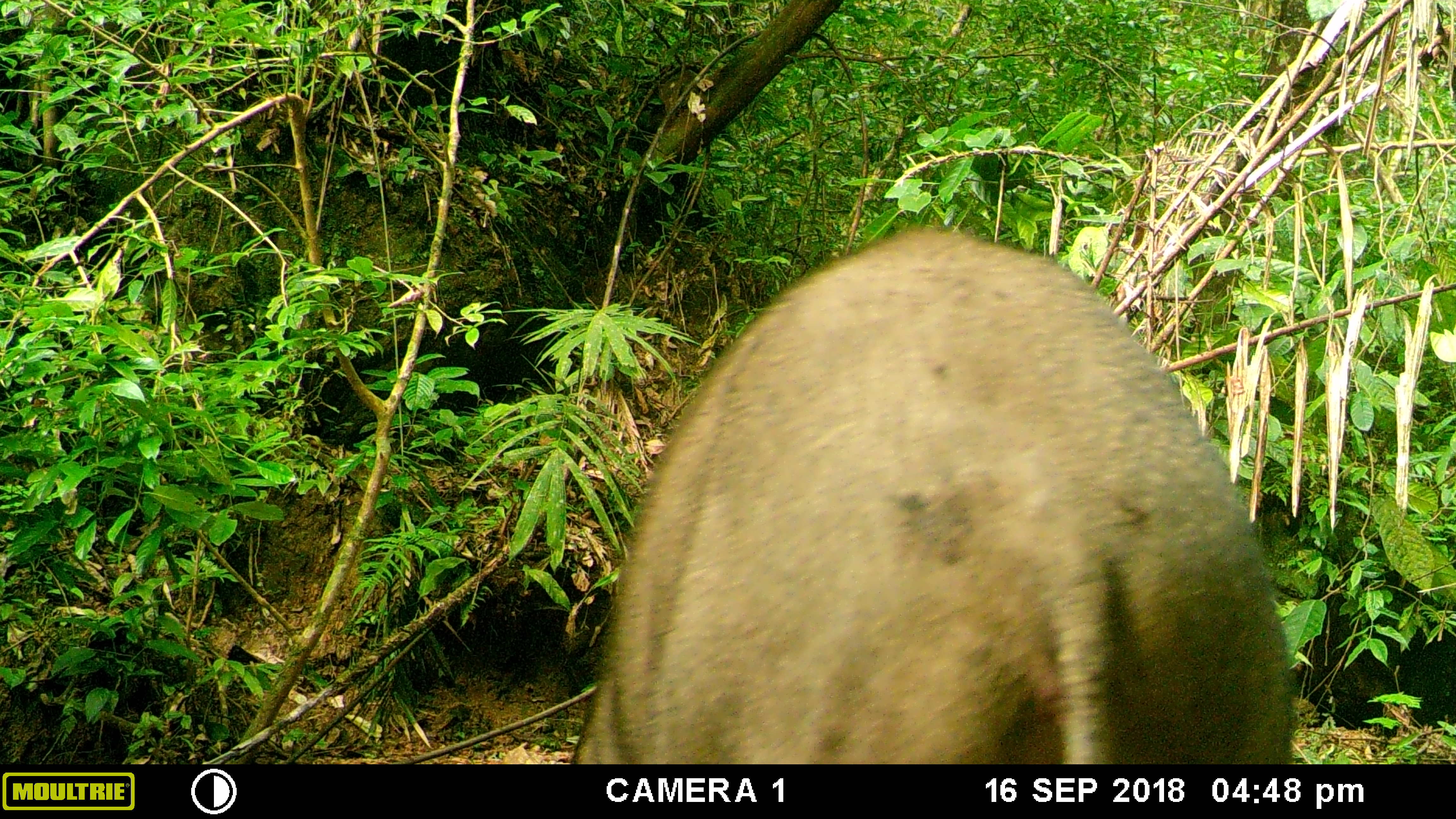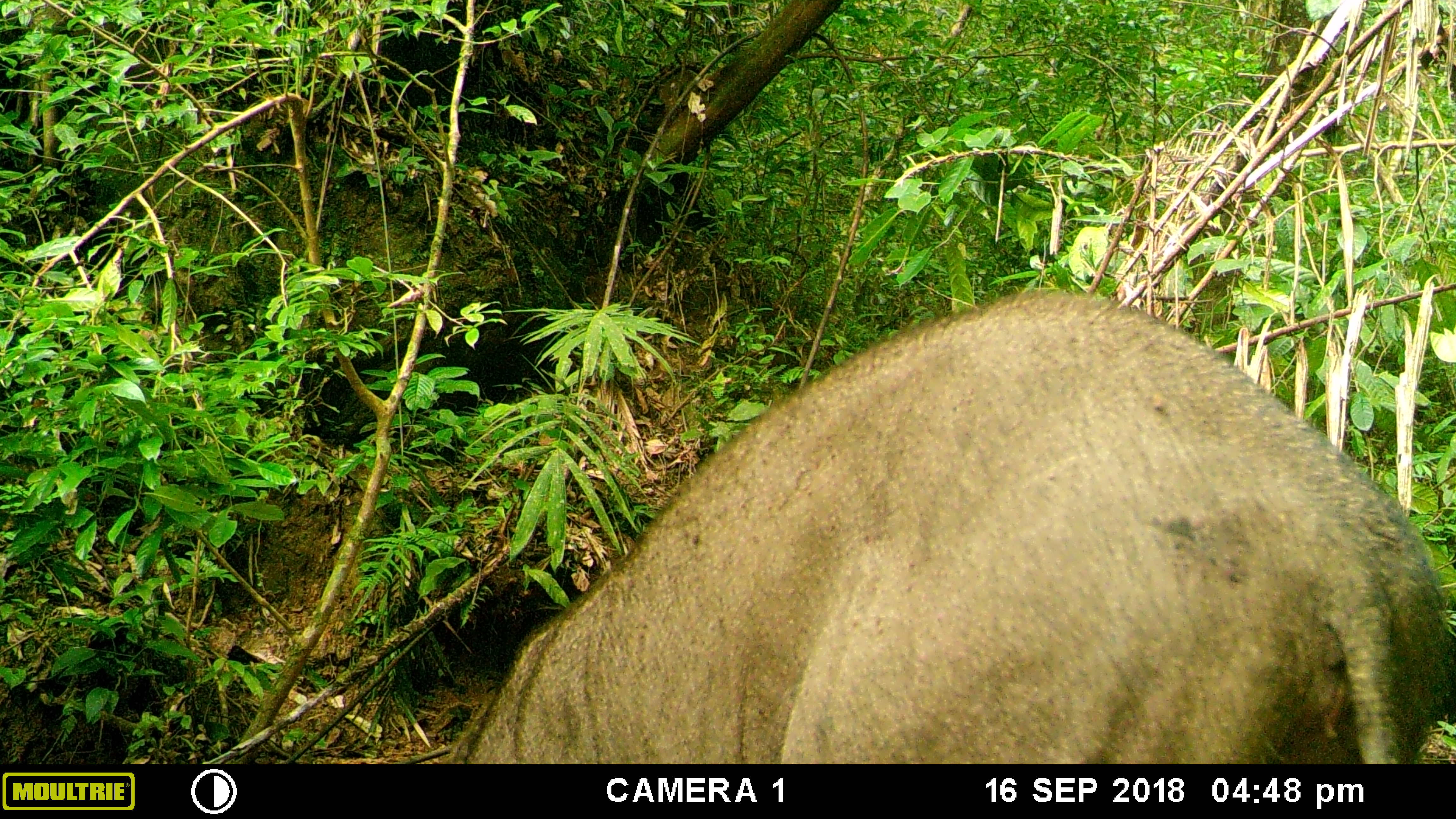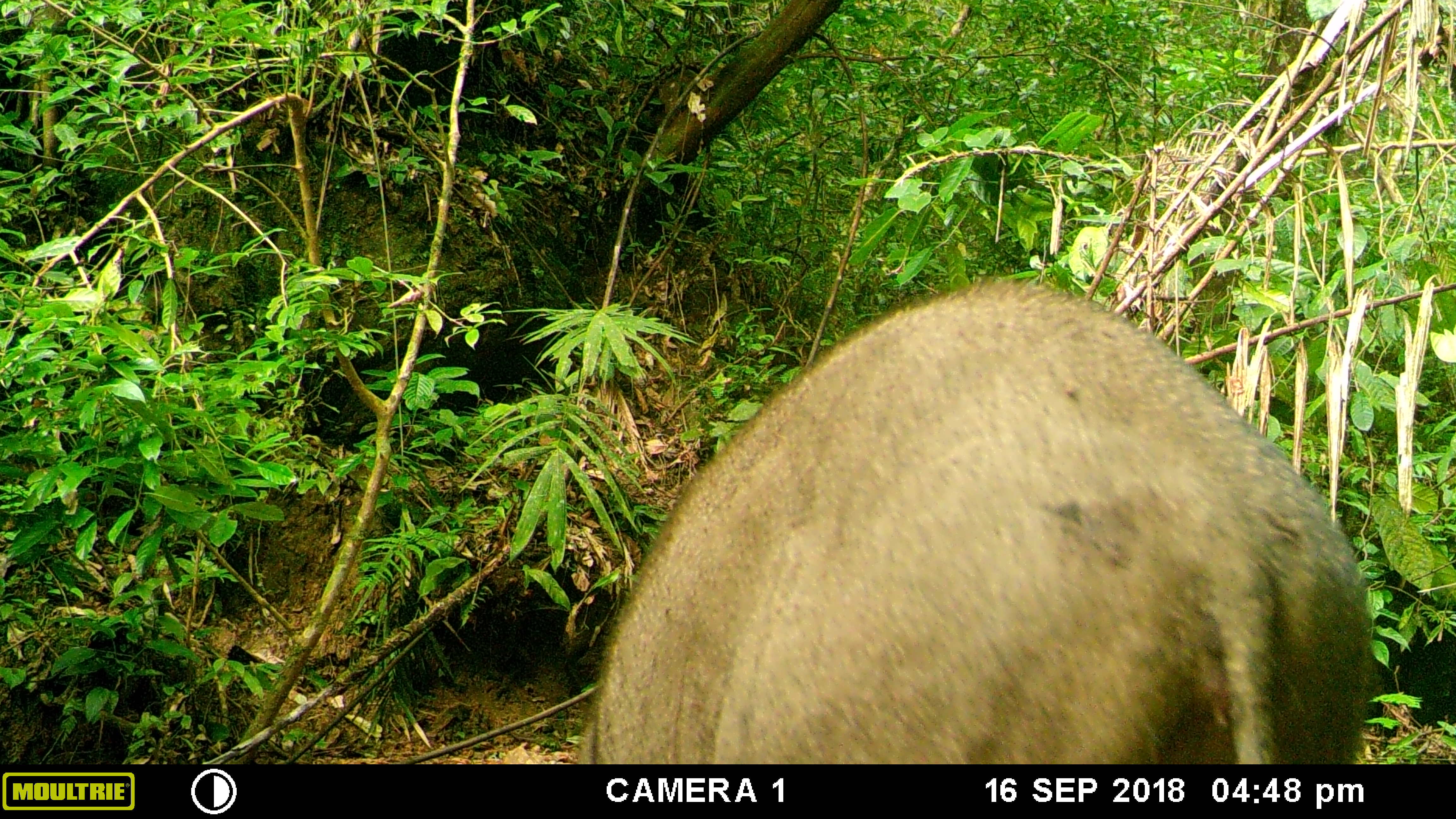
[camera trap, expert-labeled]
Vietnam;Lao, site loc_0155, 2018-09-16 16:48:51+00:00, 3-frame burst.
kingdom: Animalia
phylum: Chordata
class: Mammalia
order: Artiodactyla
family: Suidae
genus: Sus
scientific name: Sus scrofa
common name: eurasian wild pig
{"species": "eurasian wild pig (Sus scrofa)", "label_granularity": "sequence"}